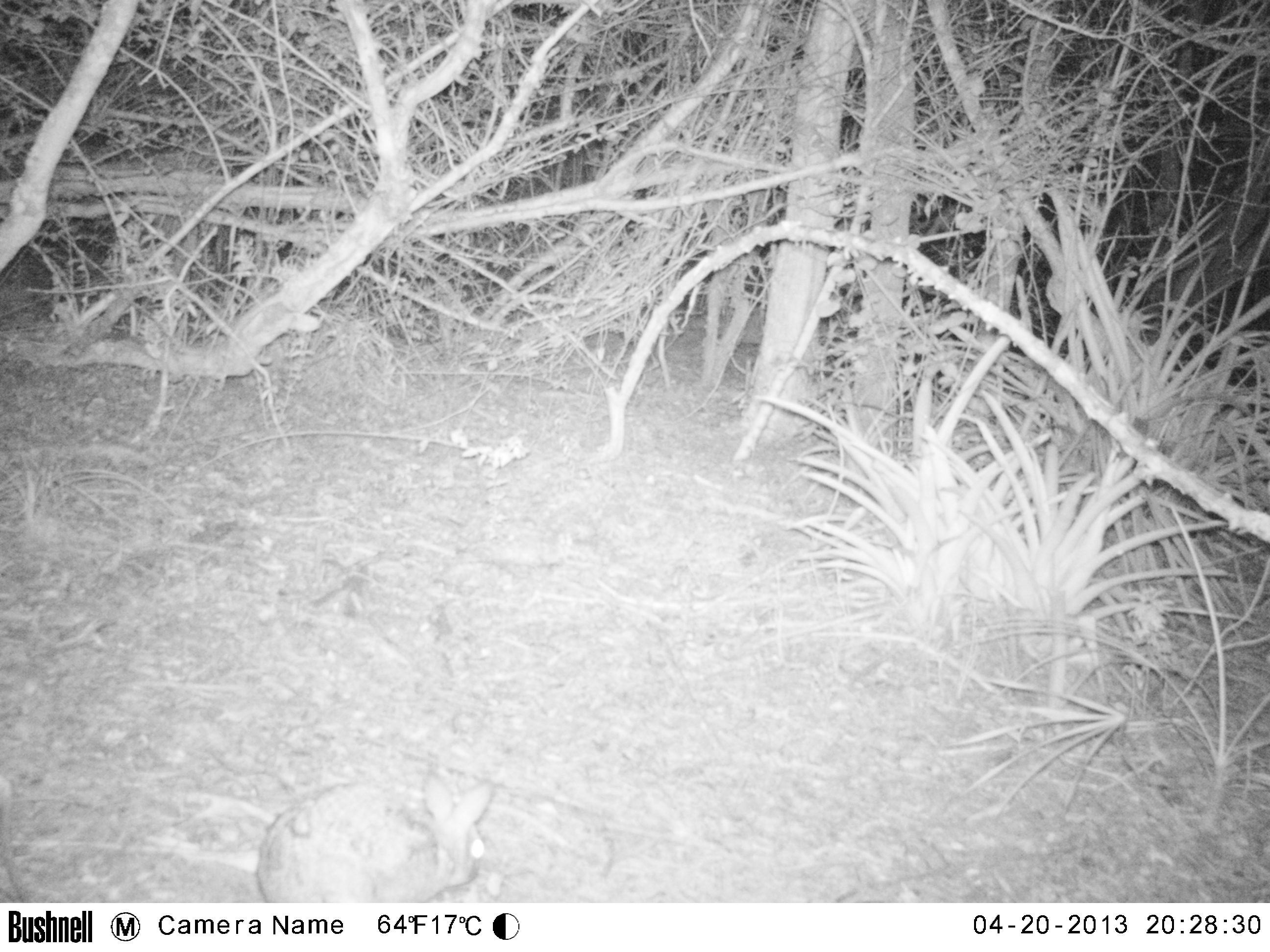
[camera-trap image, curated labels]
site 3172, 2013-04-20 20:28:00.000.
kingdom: Animalia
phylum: Chordata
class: Mammalia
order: Lagomorpha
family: Leporidae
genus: Sylvilagus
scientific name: Sylvilagus brasiliensis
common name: tapeti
Sylvilagus brasiliensis (tapeti), count 1.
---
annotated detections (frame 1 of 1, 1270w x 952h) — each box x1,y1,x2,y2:
sylvilagus brasiliensis: 257,771,491,905